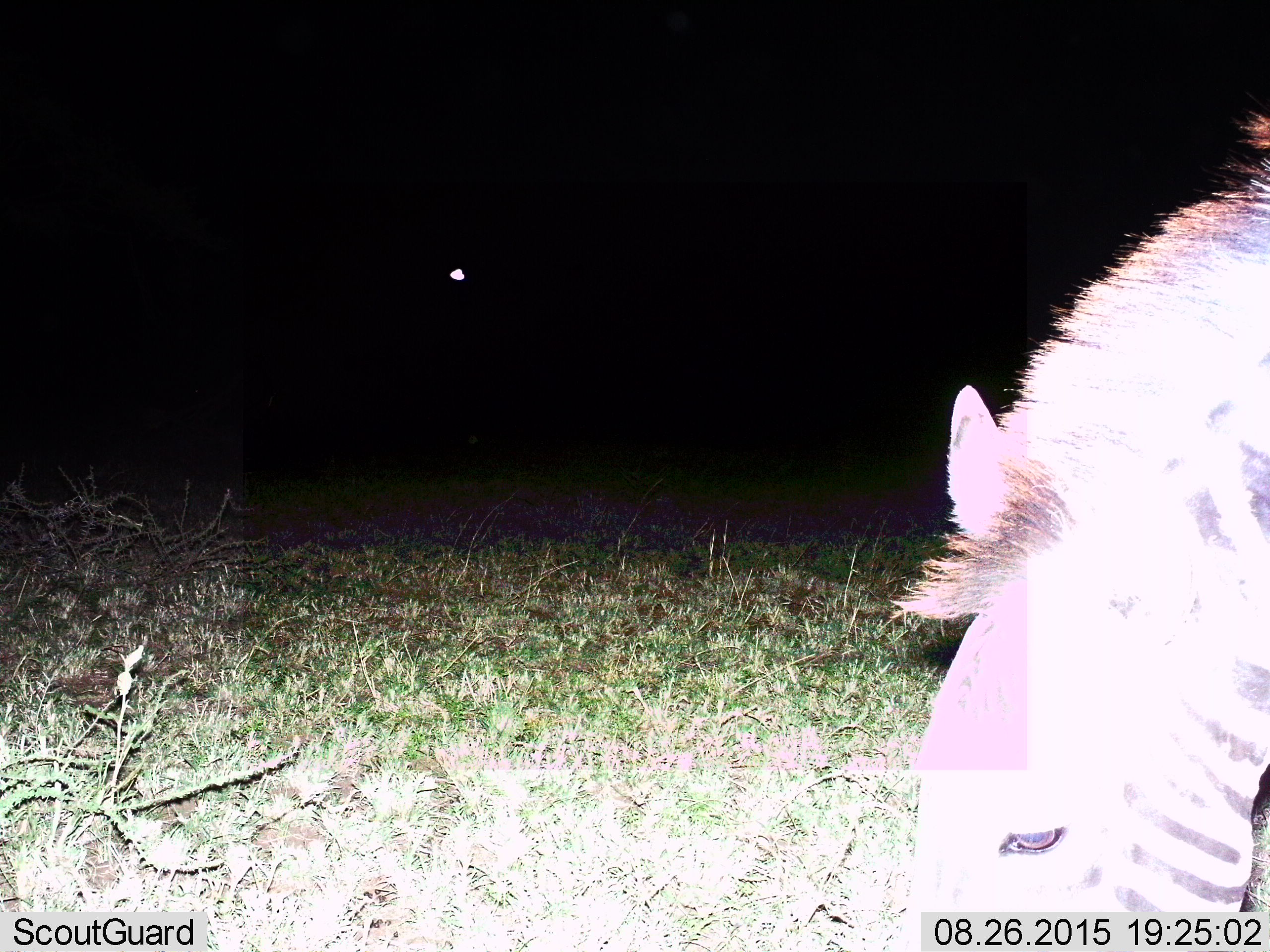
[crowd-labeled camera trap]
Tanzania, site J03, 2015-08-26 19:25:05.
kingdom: Animalia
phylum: Chordata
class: Mammalia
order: Perissodactyla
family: Equidae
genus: Equus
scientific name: Equus quagga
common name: plains zebra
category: zebra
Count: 1.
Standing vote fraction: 20%.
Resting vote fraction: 0%.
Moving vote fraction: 0%.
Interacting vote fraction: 0%.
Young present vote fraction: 0%.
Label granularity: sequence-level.